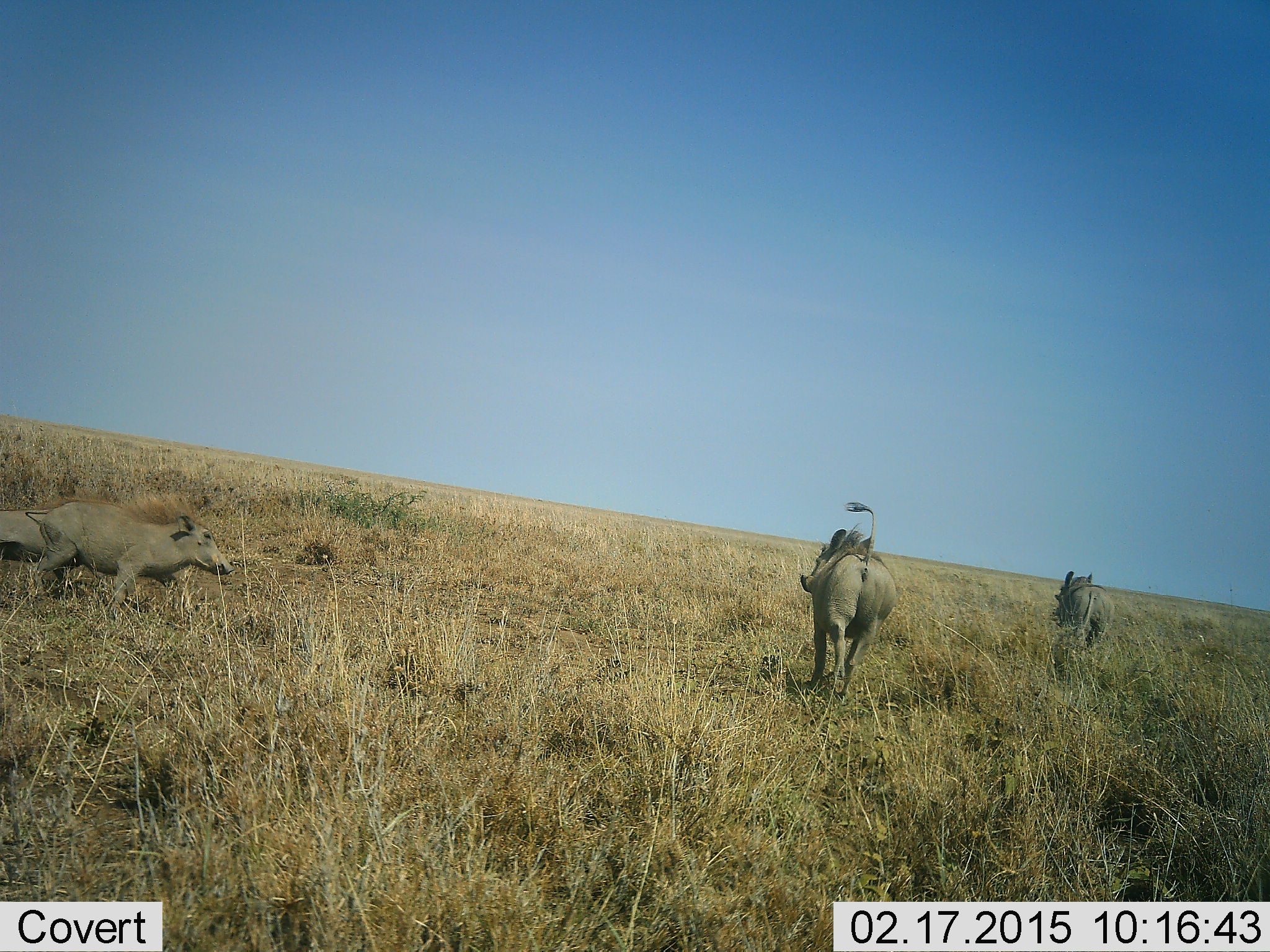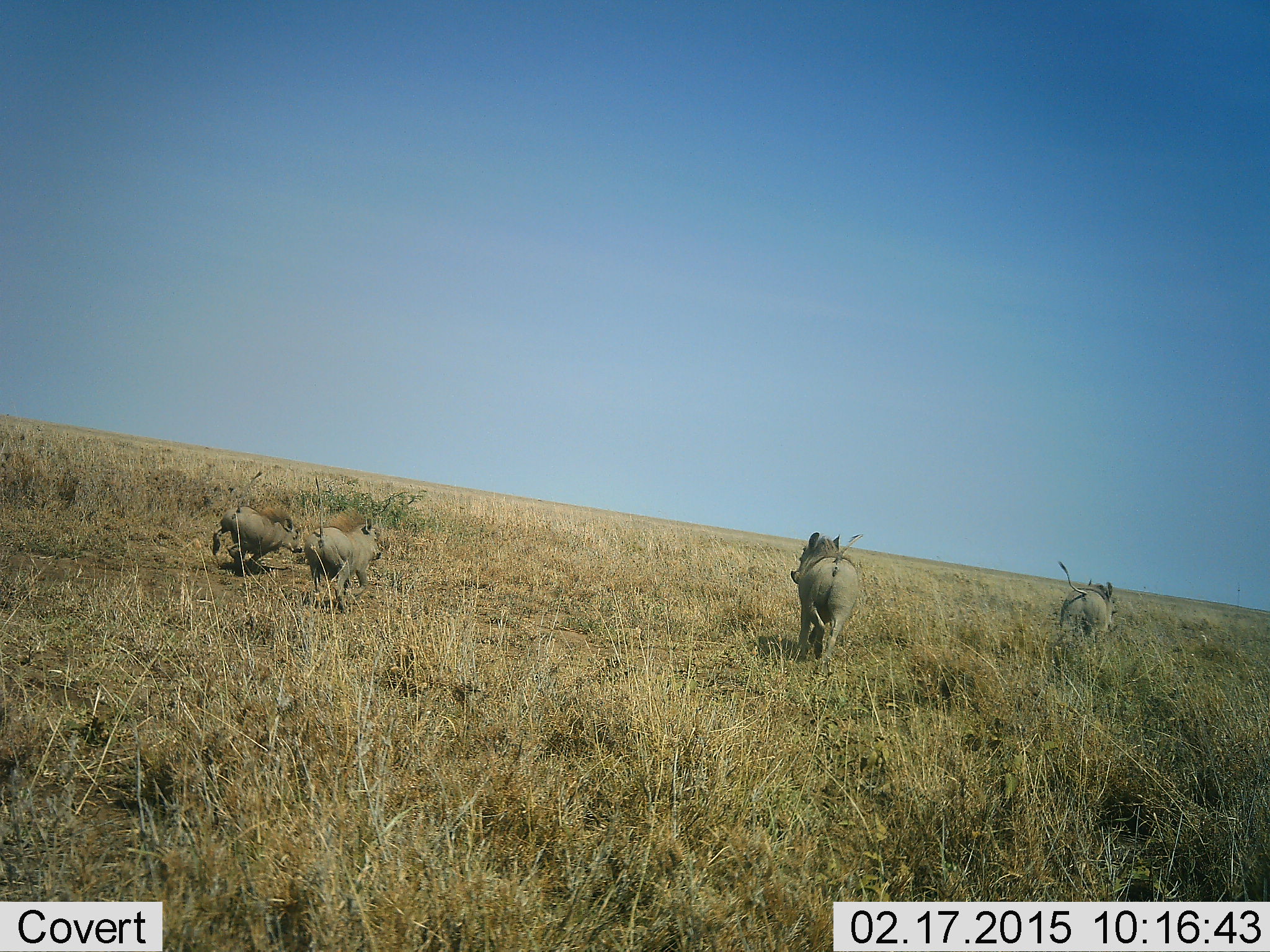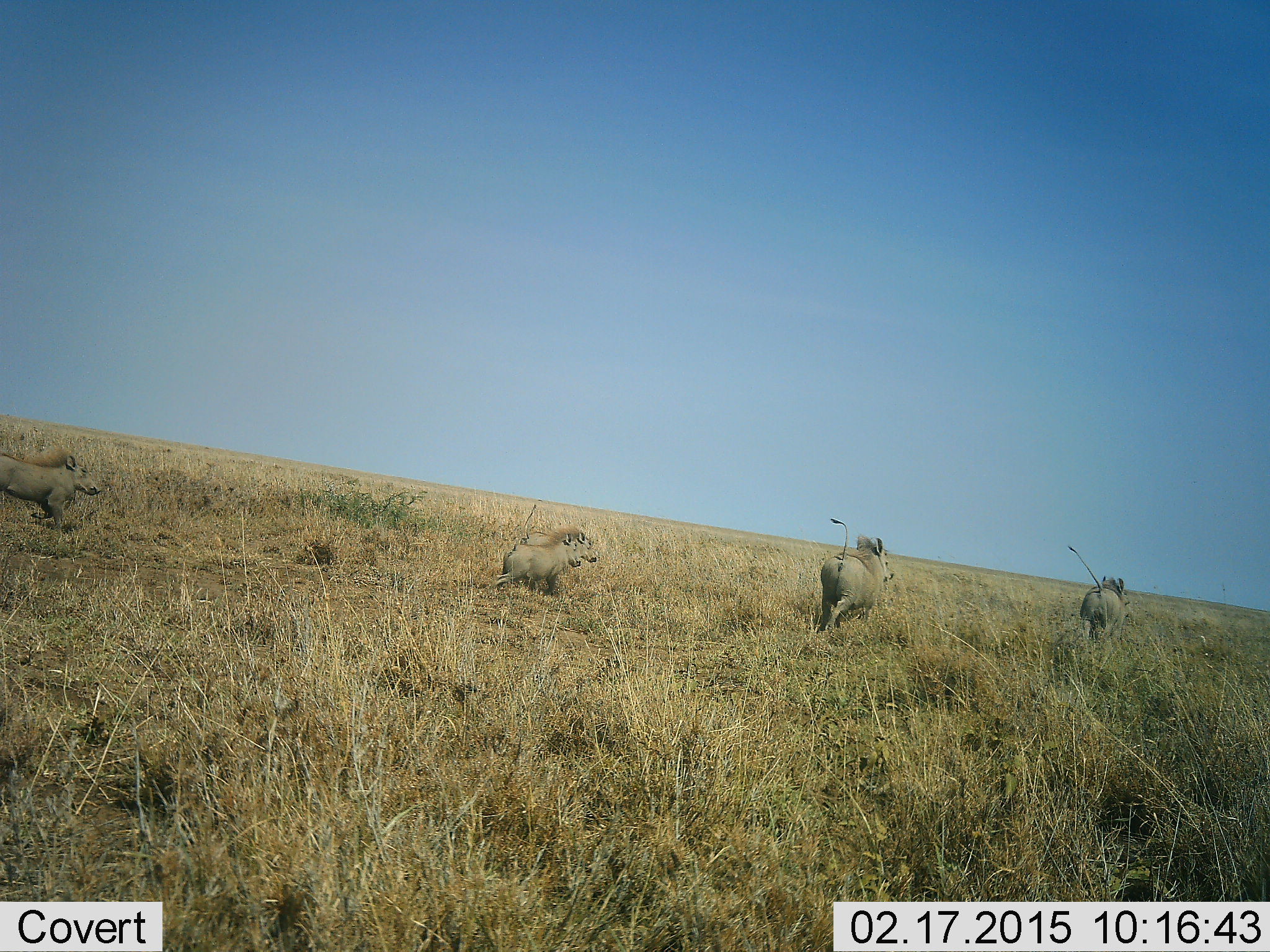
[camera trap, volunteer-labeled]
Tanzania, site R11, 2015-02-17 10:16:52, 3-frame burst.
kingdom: Animalia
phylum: Chordata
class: Mammalia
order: Artiodactyla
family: Suidae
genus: Phacochoerus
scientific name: Phacochoerus africanus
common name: warthog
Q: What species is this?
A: Warthog (Phacochoerus africanus).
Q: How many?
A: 5.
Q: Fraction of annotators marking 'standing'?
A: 0%.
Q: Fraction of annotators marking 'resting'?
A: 0%.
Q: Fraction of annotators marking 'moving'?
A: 100%.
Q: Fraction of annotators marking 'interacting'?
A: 0%.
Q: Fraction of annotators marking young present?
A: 50%.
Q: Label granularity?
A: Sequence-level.